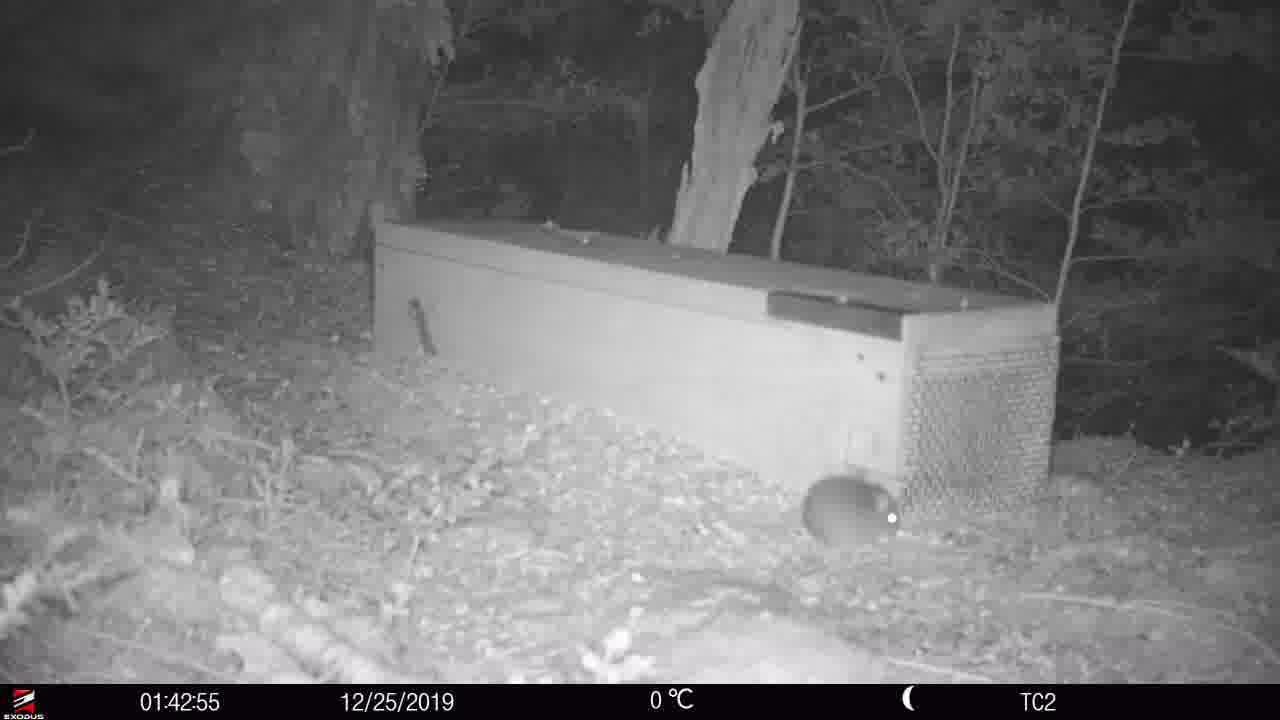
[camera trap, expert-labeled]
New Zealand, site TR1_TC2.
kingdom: Animalia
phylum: Chordata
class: Mammalia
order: Rodentia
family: Muridae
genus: Rattus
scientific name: Rattus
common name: rat